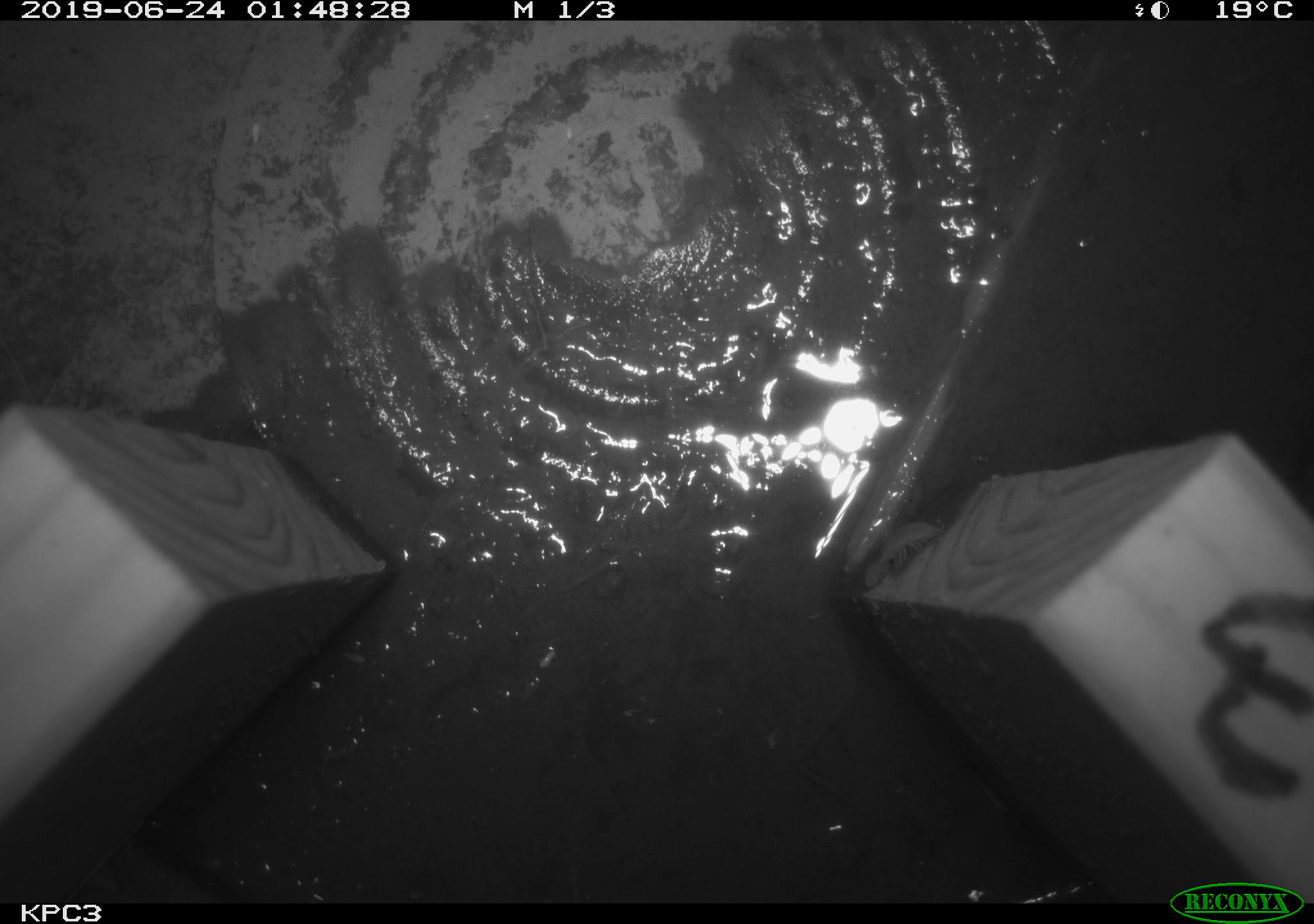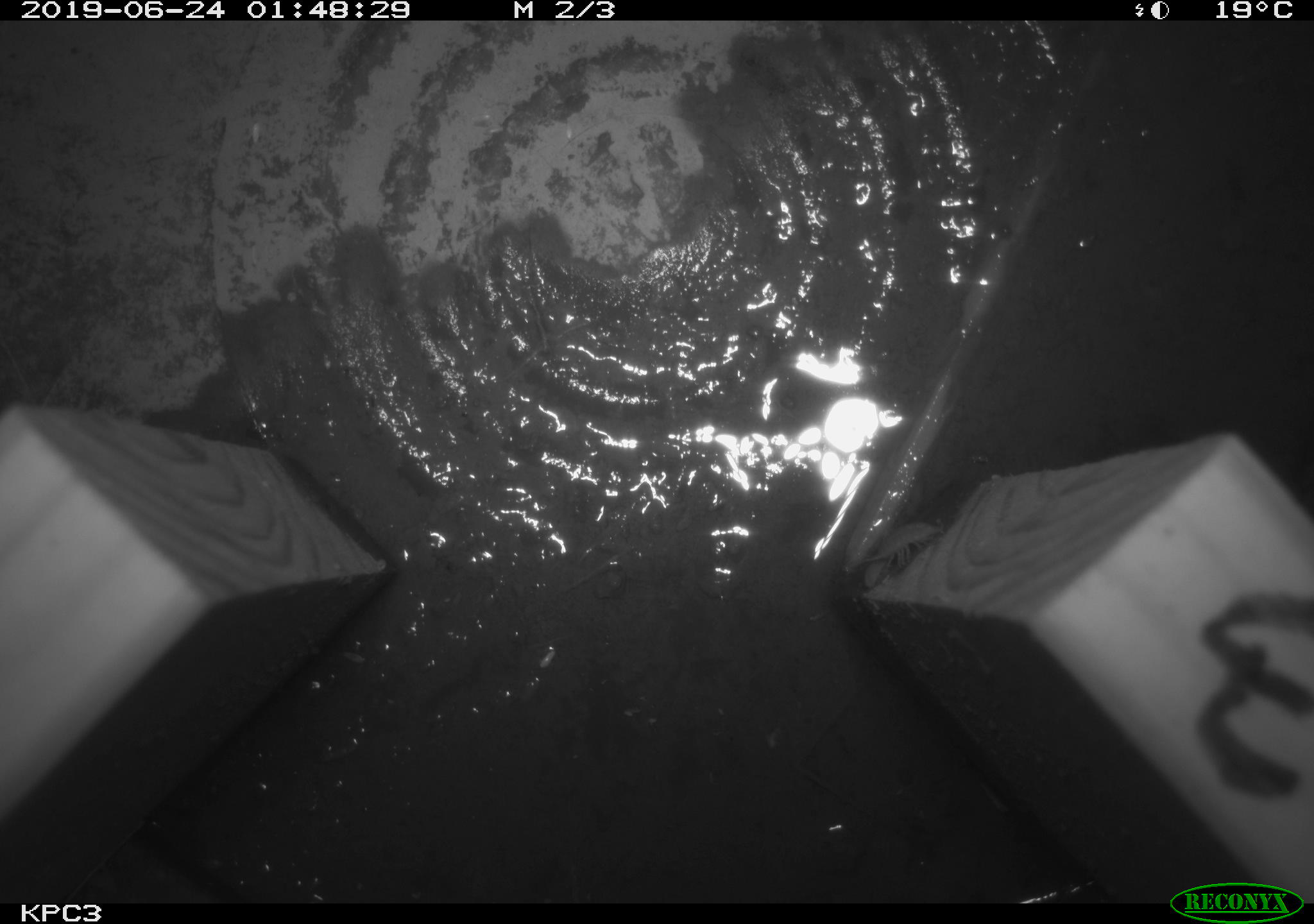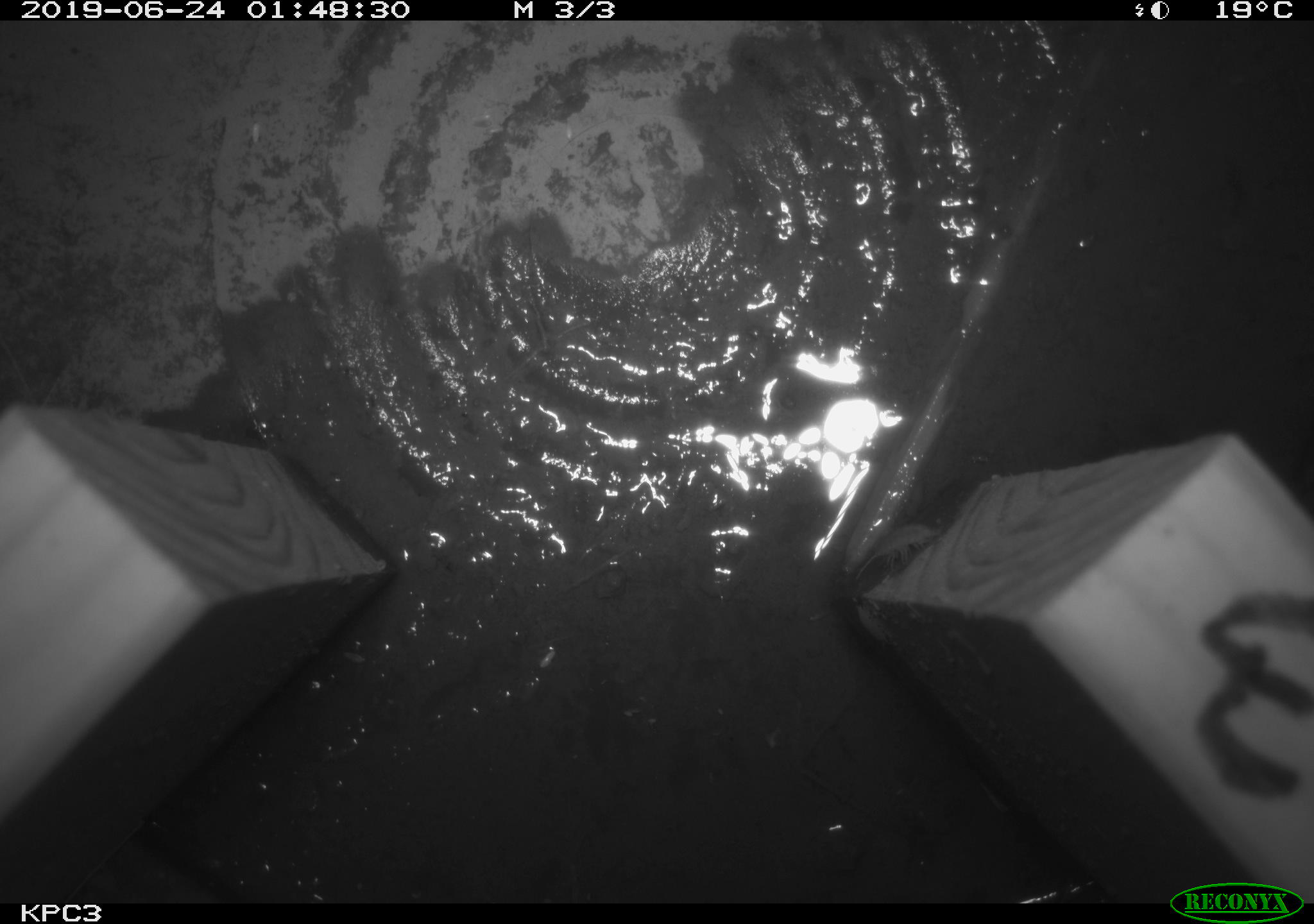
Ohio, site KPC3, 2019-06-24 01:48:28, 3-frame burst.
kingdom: Animalia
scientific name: Animalia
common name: animal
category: invertebrate